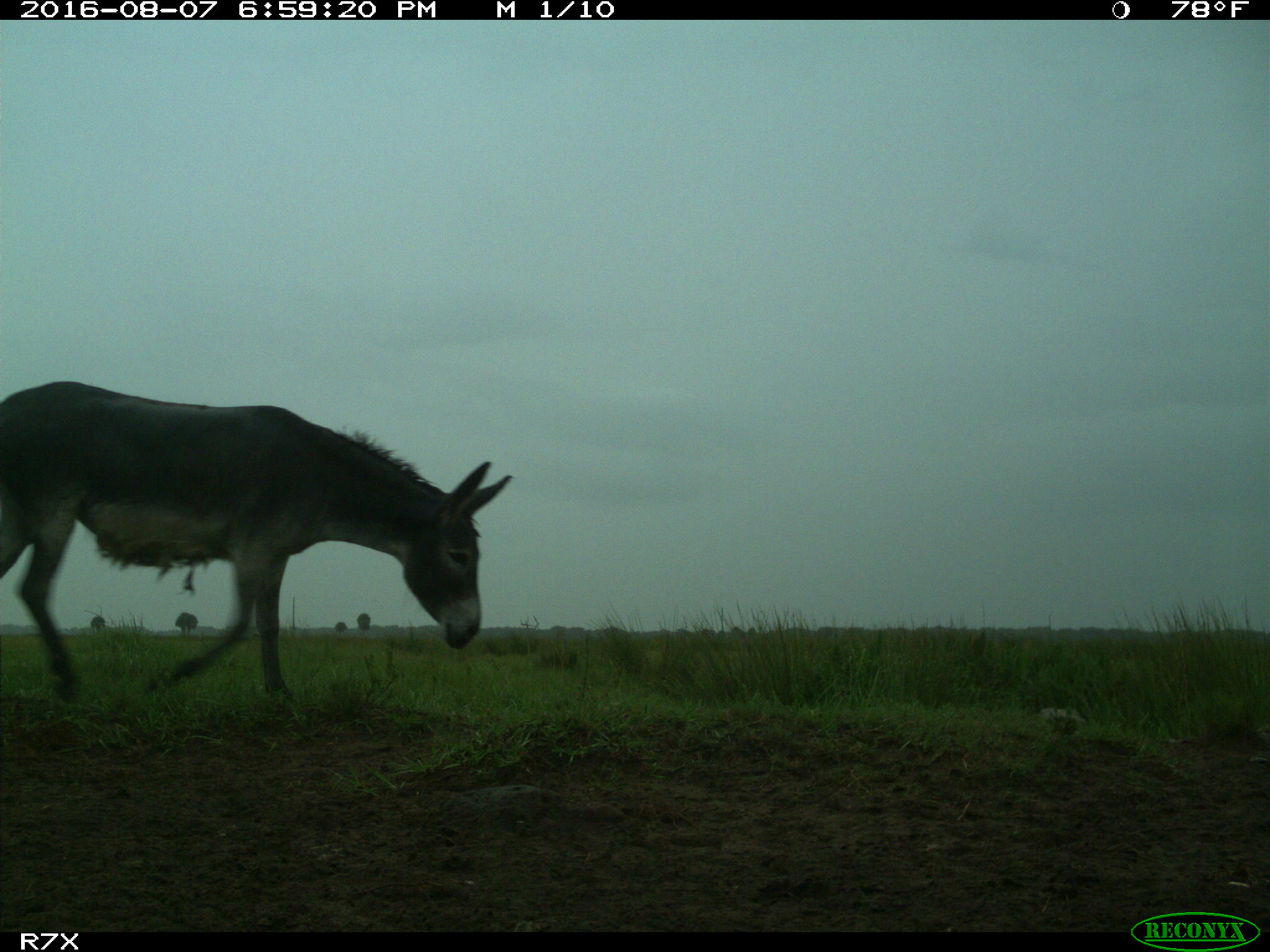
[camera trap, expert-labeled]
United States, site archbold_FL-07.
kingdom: Animalia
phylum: Chordata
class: Mammalia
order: Perissodactyla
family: Equidae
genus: Equus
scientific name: Equus africanus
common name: african wild ass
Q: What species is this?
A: Equus africanus (african wild ass).